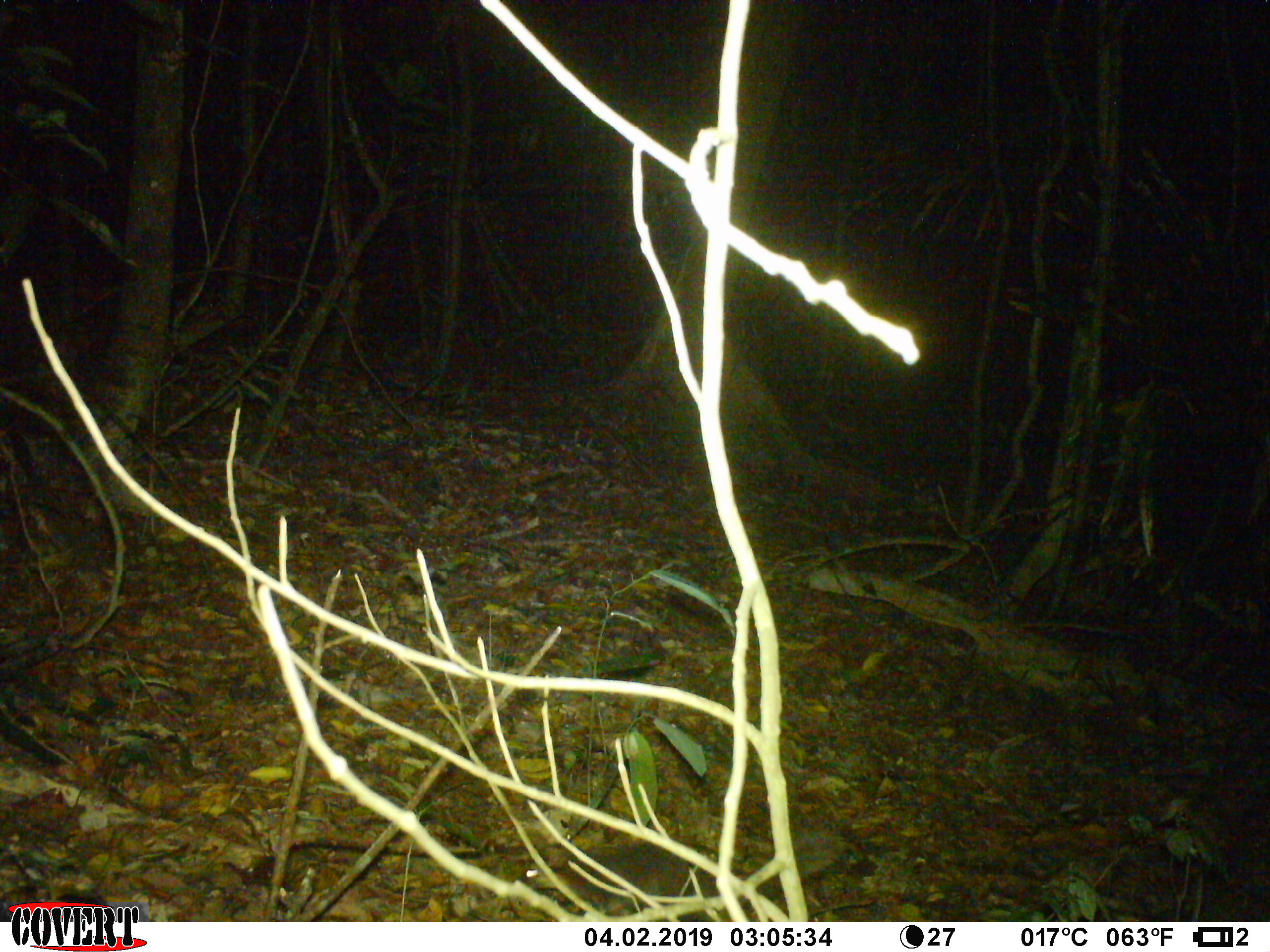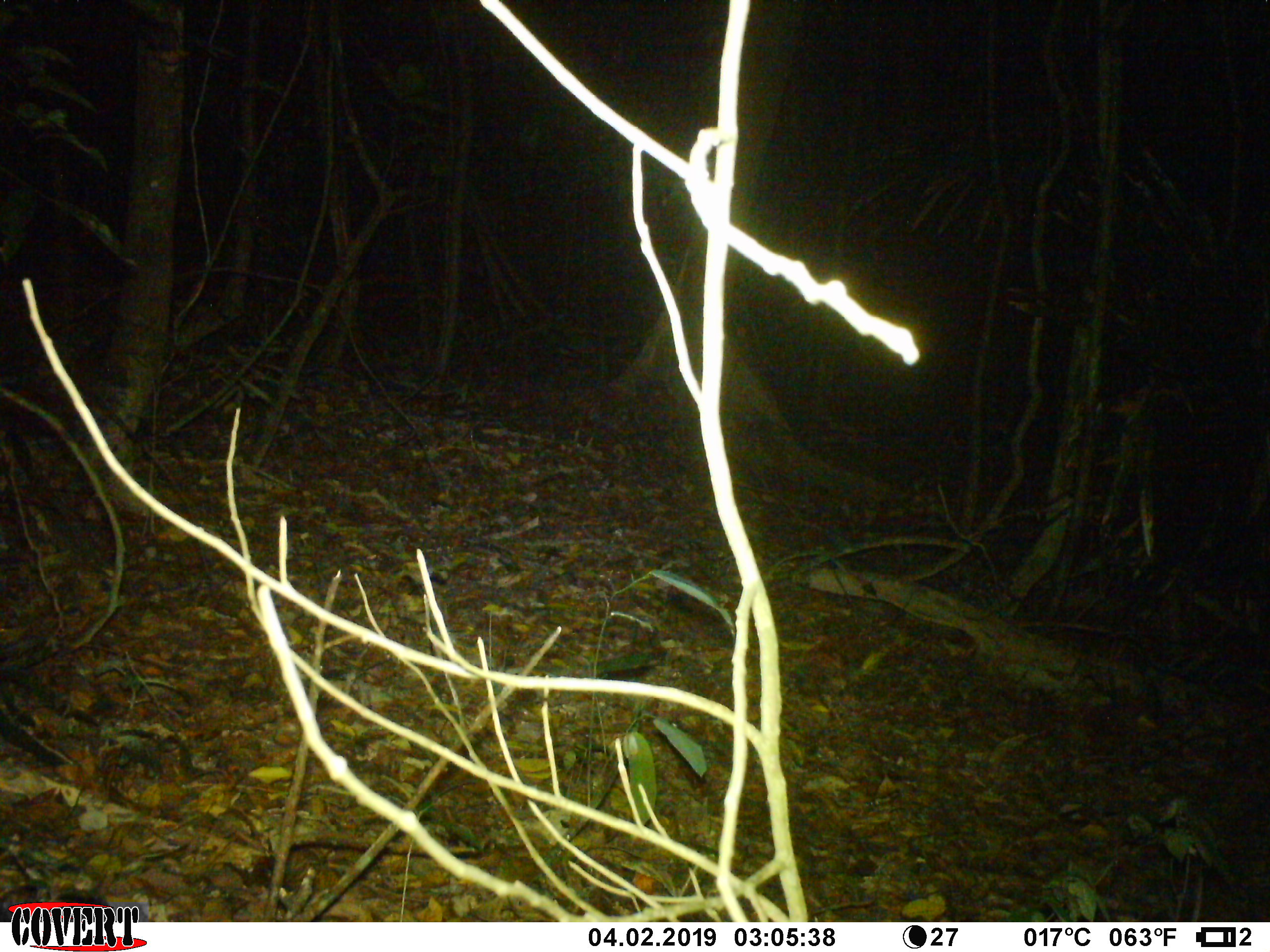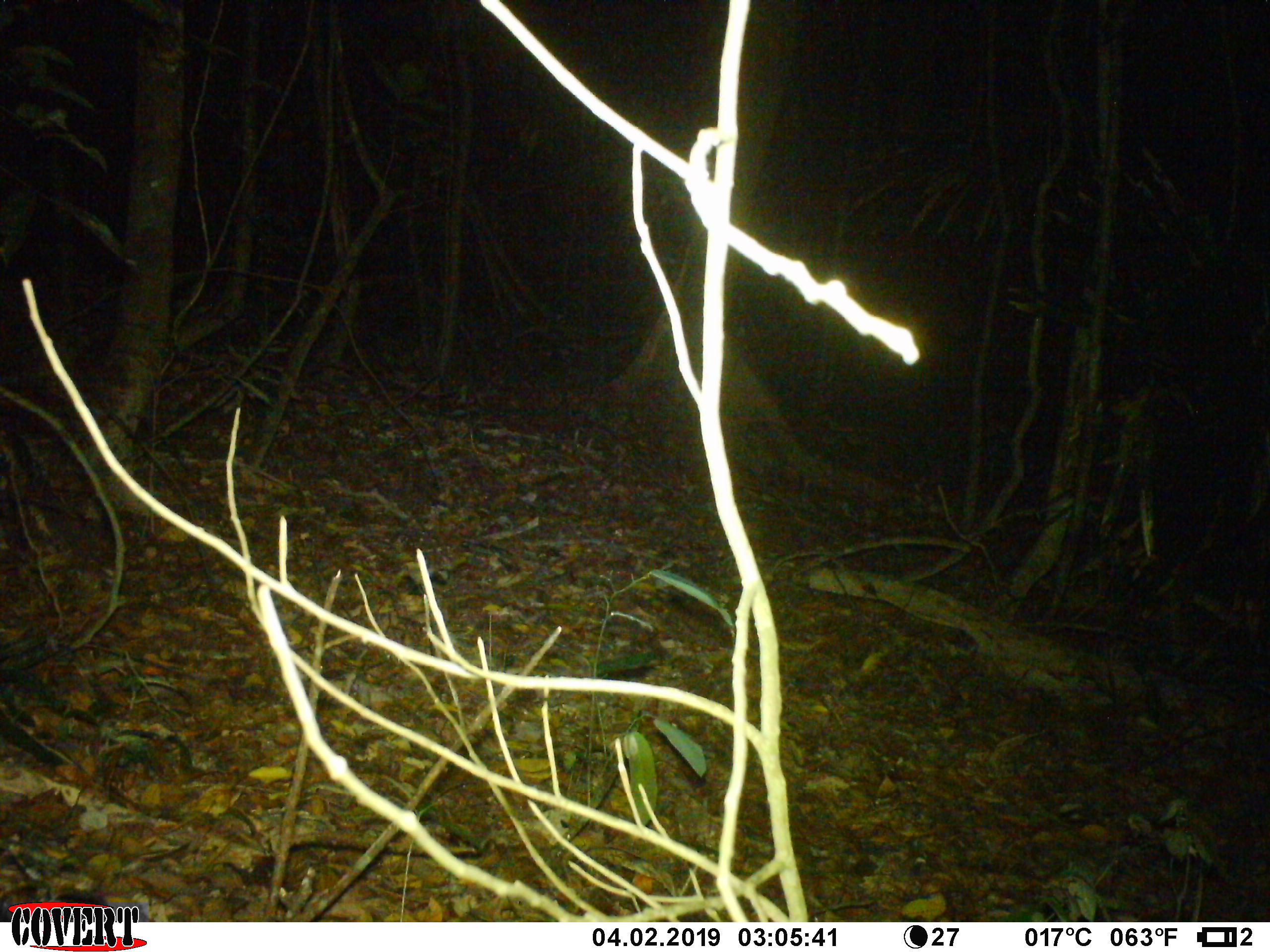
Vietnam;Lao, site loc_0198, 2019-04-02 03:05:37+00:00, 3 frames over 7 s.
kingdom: Animalia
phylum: Chordata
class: Mammalia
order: Carnivora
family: Mustelidae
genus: Melogale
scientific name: Melogale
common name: ferret badger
Ferret badger (Melogale). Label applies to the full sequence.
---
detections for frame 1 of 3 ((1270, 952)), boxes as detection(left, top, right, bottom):
ferret badger: detection(521, 830, 865, 922)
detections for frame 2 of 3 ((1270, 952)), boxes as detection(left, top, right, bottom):
ferret badger: detection(0, 884, 112, 922)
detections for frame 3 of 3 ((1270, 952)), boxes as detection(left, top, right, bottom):
ferret badger: detection(0, 884, 112, 922)